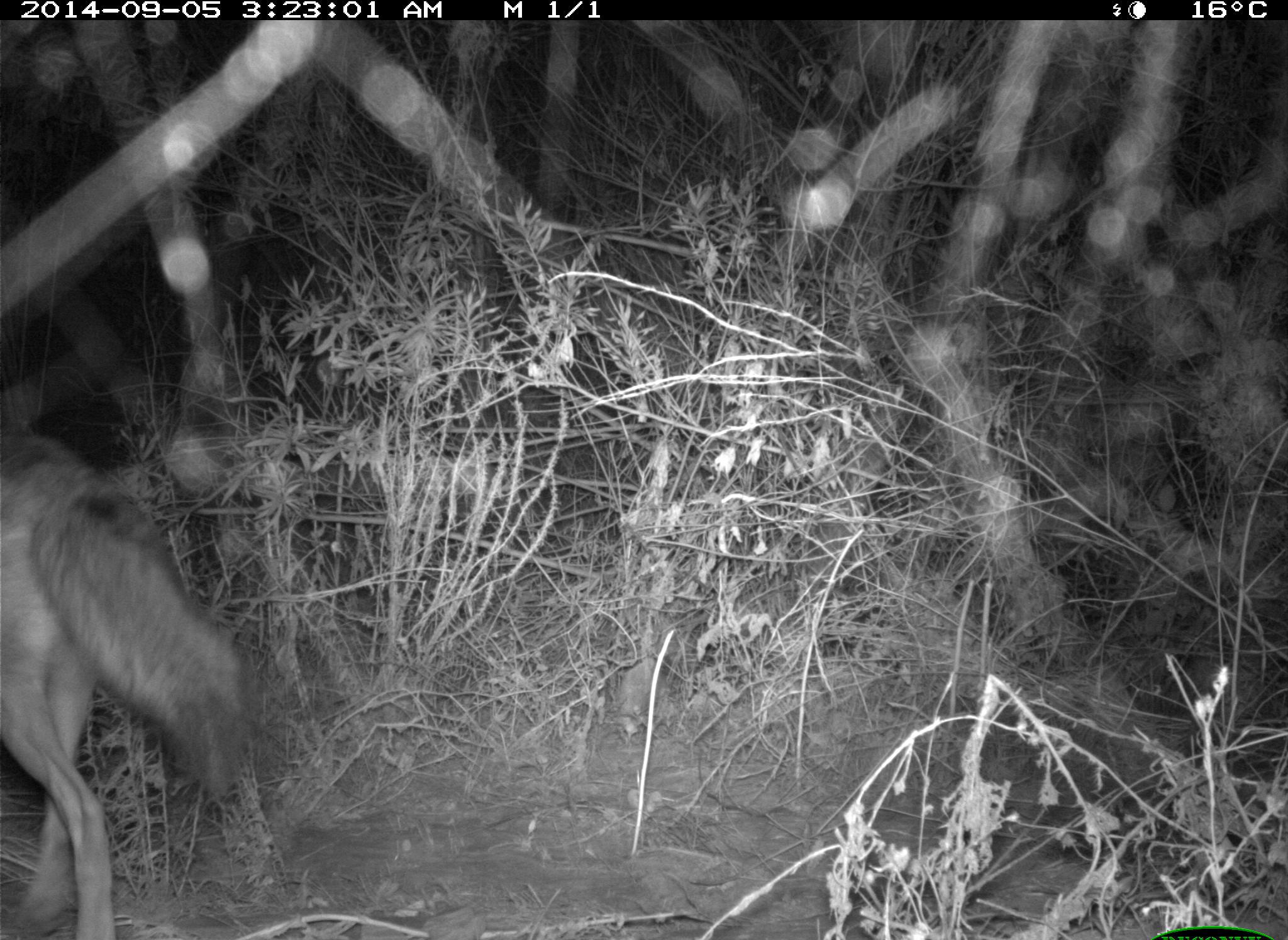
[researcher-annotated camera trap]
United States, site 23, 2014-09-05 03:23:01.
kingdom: Animalia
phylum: Chordata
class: Mammalia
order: Carnivora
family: Canidae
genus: Canis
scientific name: Canis latrans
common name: coyote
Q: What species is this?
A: Coyote (Canis latrans).